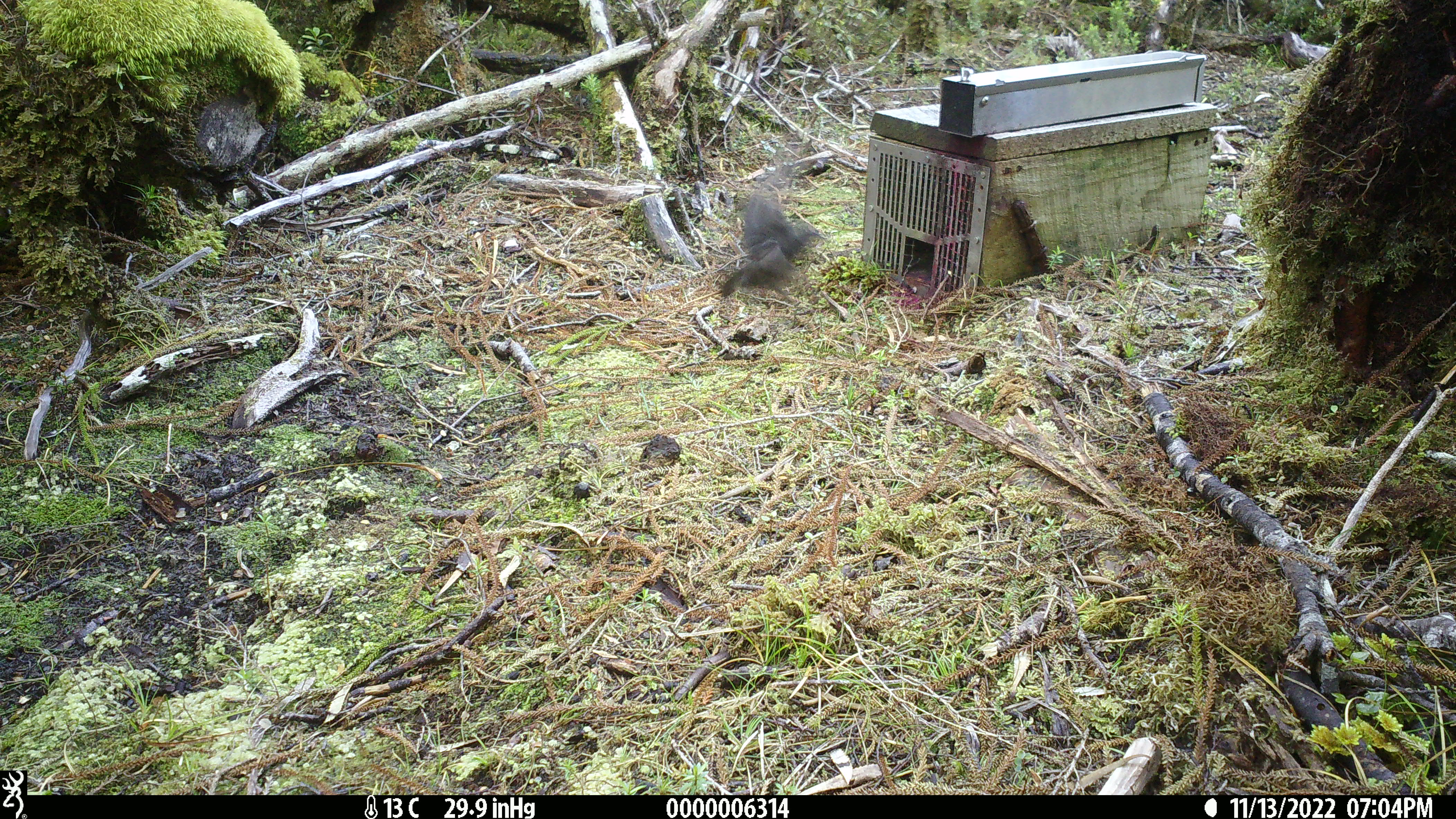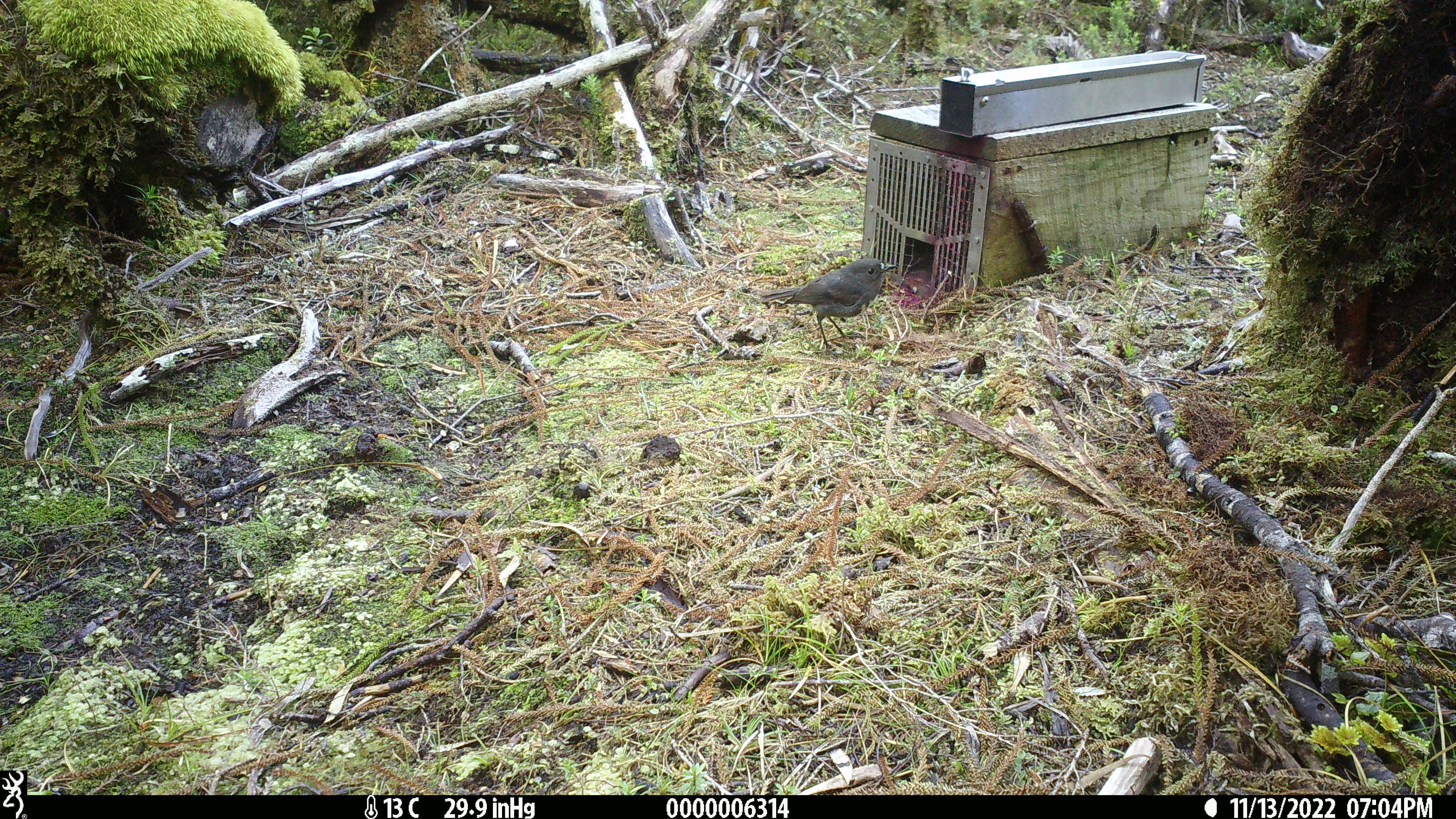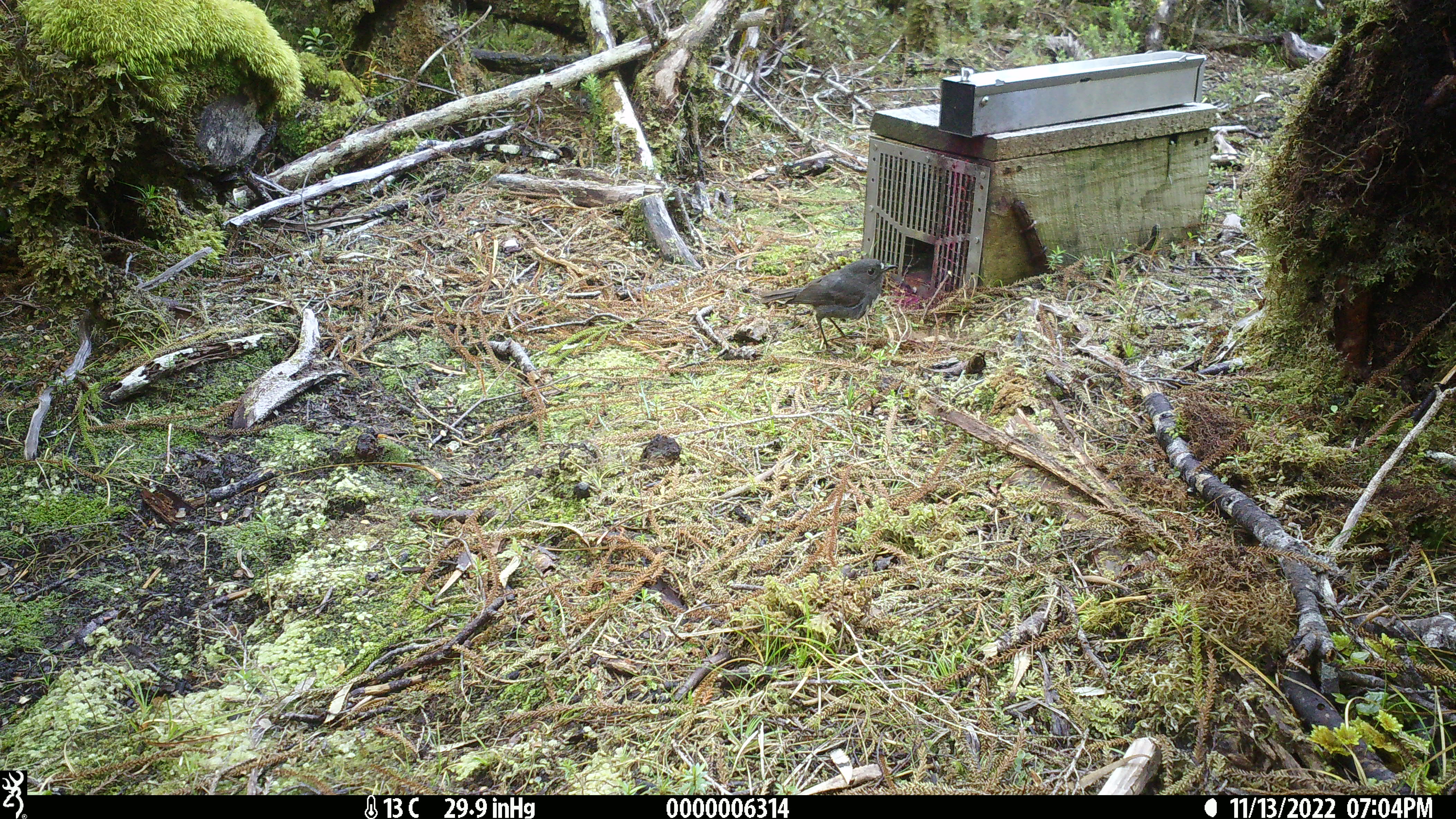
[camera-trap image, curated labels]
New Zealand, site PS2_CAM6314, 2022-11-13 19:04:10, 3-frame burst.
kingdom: Animalia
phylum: Chordata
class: Aves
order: Passeriformes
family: Petroicidae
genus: Petroica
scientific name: Petroica australis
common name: new zealand robin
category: robin